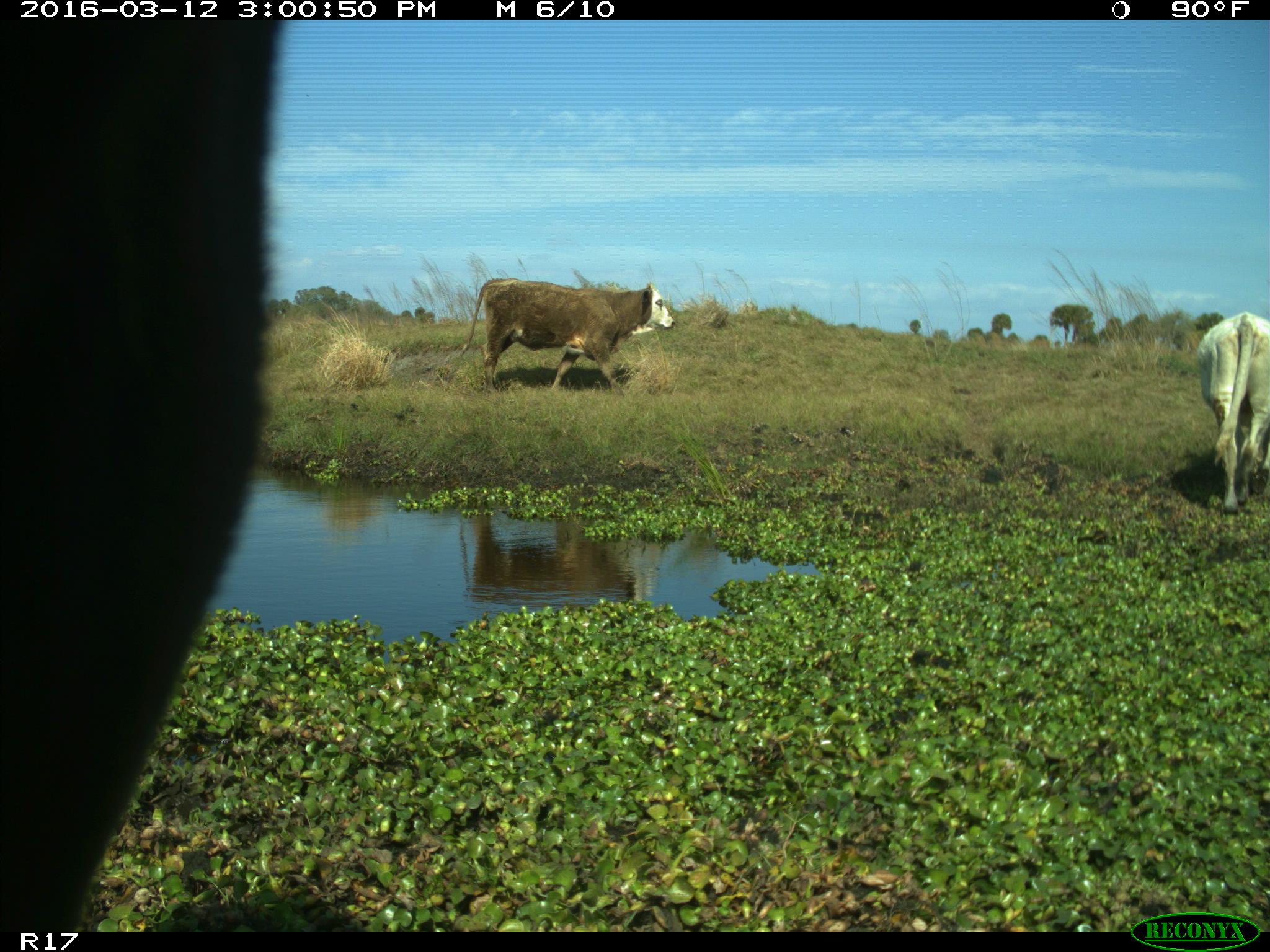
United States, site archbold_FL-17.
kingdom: Animalia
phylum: Chordata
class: Mammalia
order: Artiodactyla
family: Bovidae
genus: Bos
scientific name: Bos taurus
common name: domestic cow